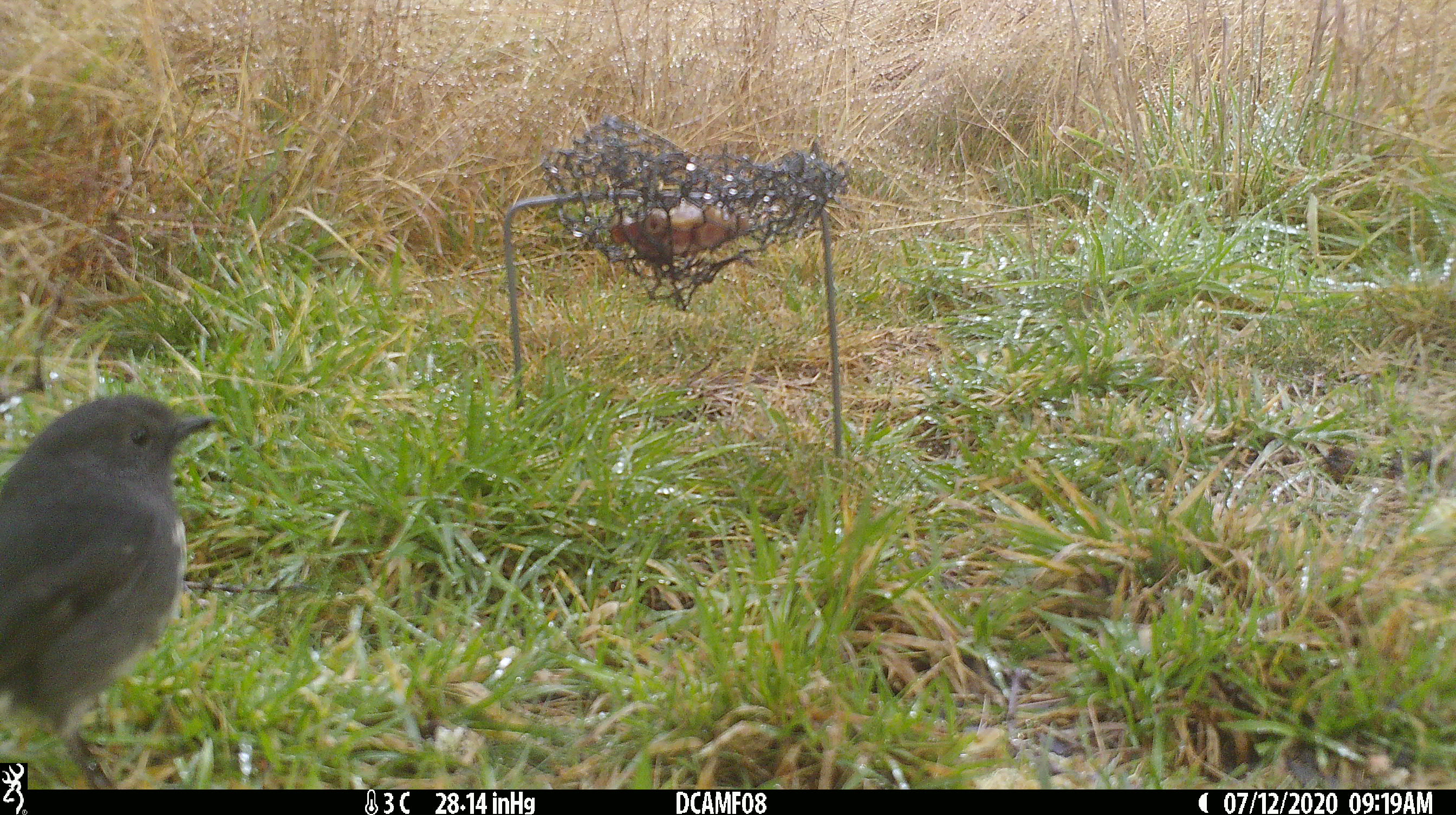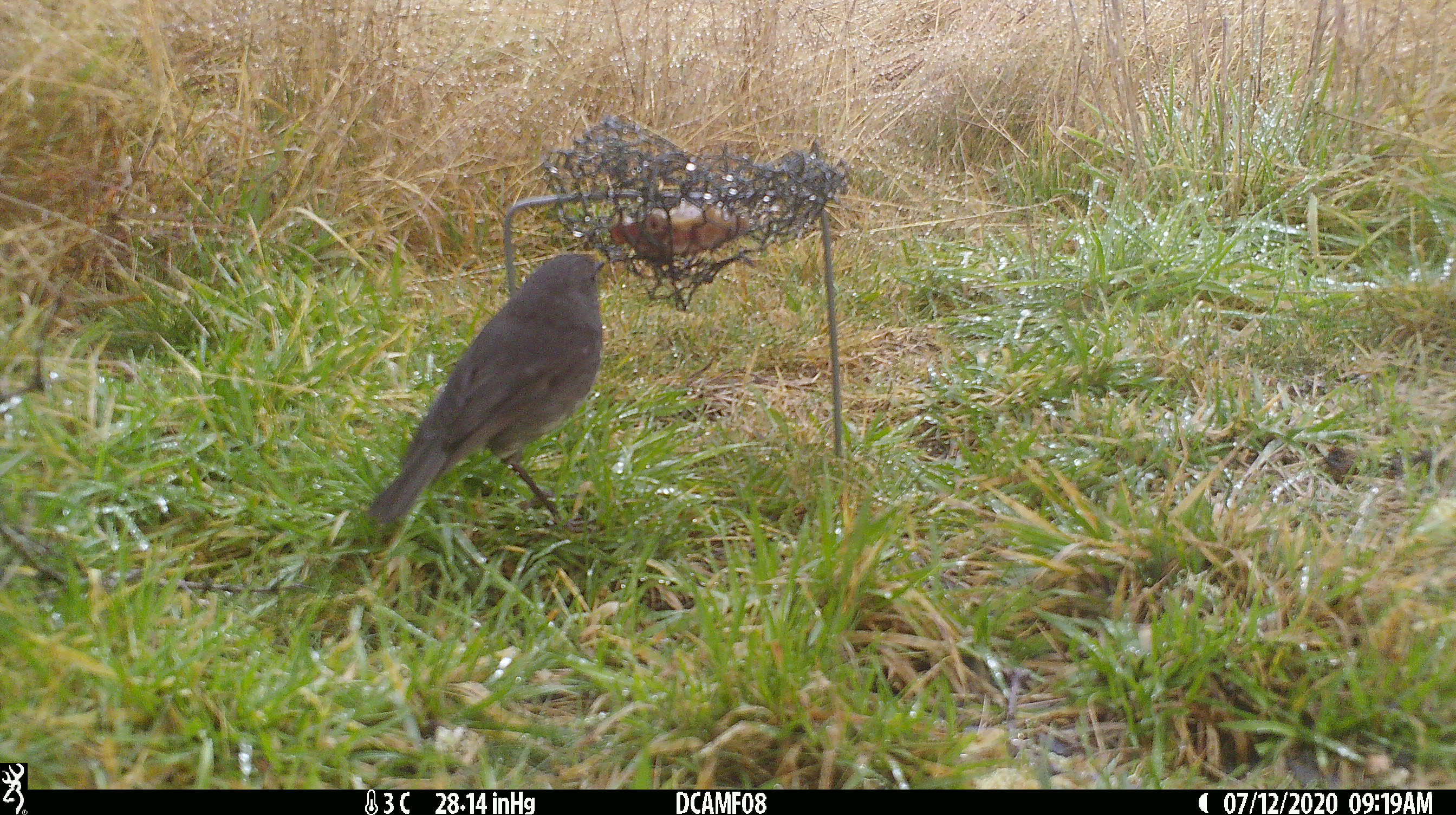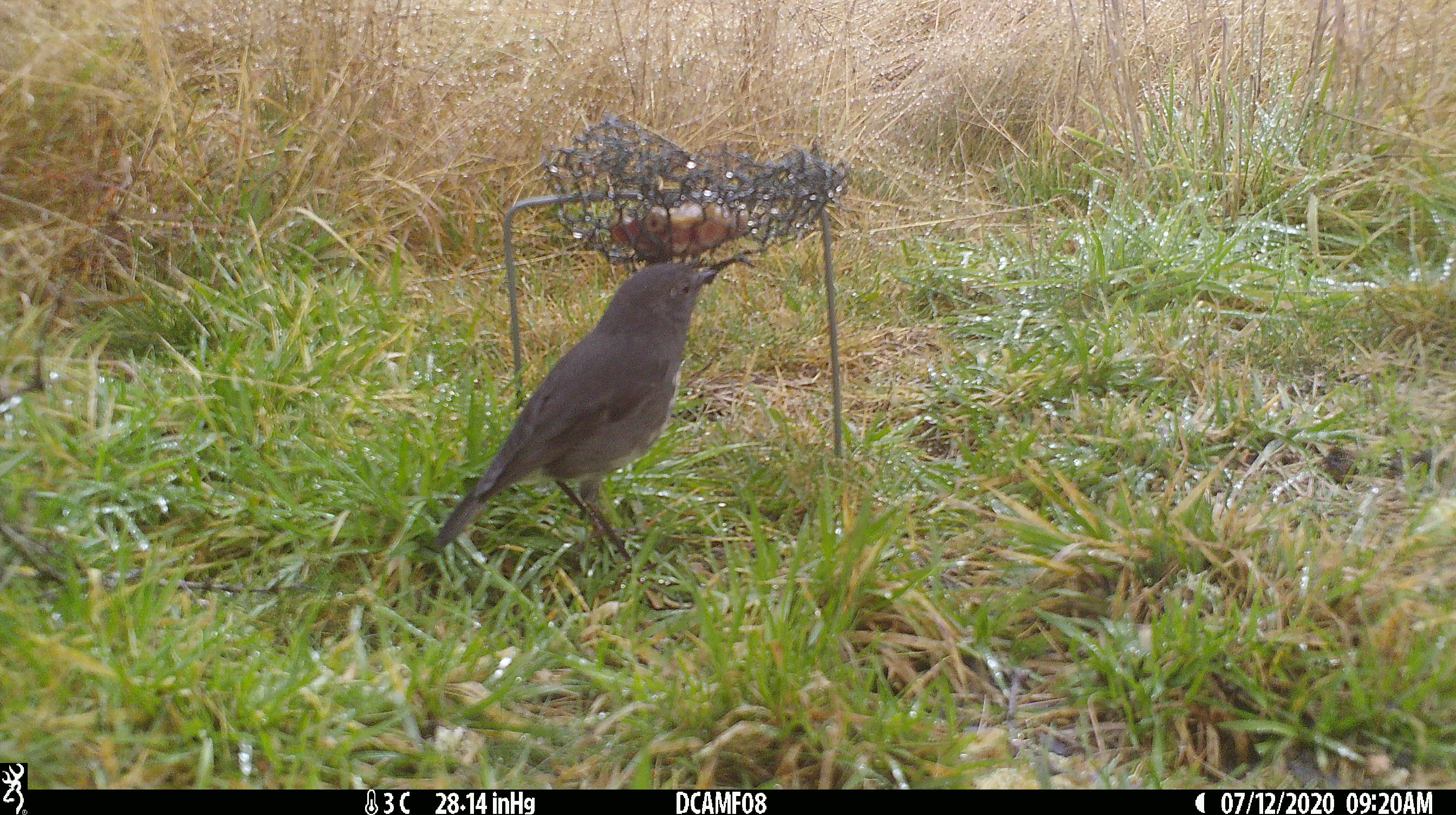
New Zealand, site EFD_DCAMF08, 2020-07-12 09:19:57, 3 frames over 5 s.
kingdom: Animalia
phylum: Chordata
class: Aves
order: Passeriformes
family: Petroicidae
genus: Petroica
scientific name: Petroica australis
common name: new zealand robin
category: robin